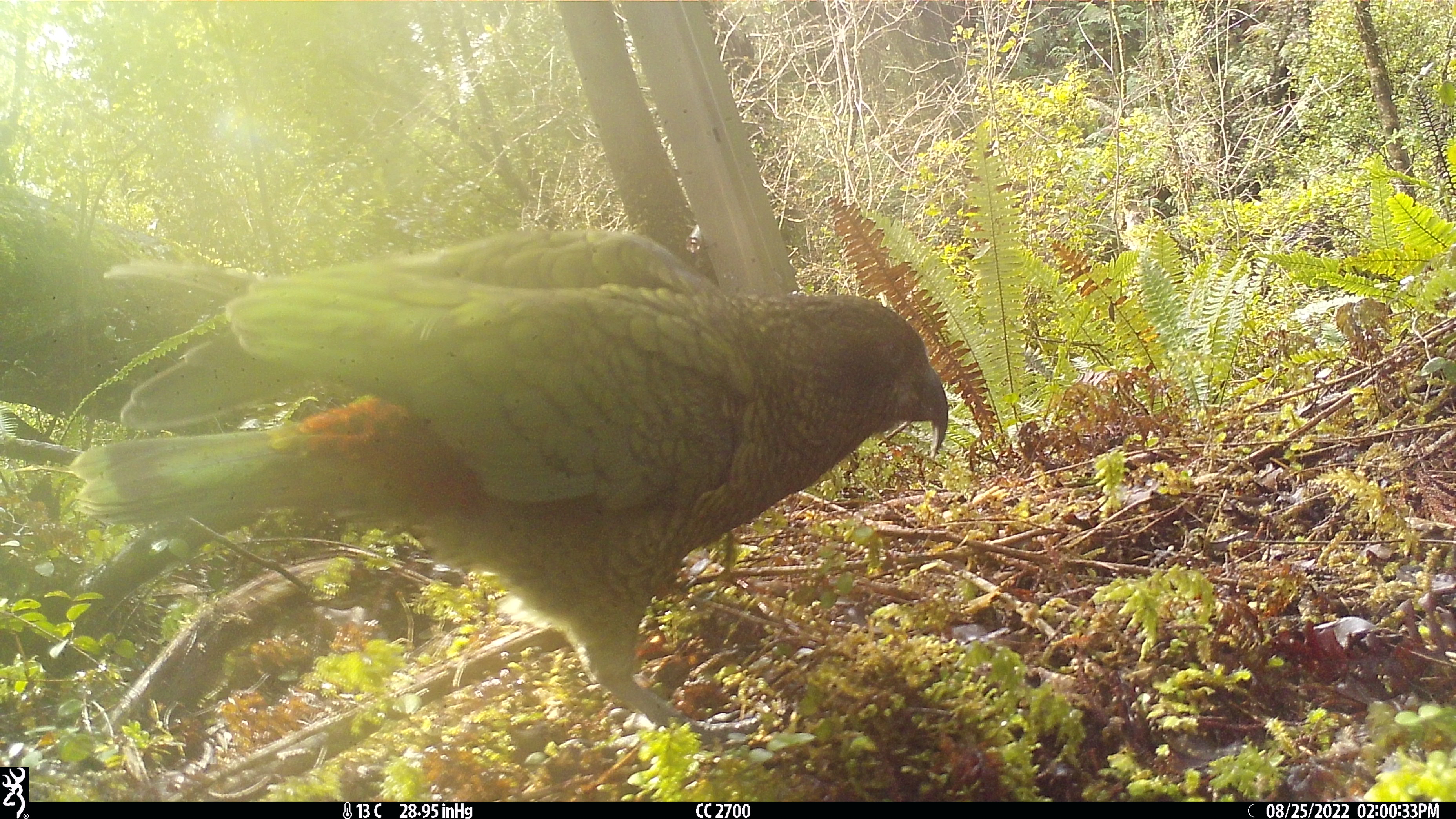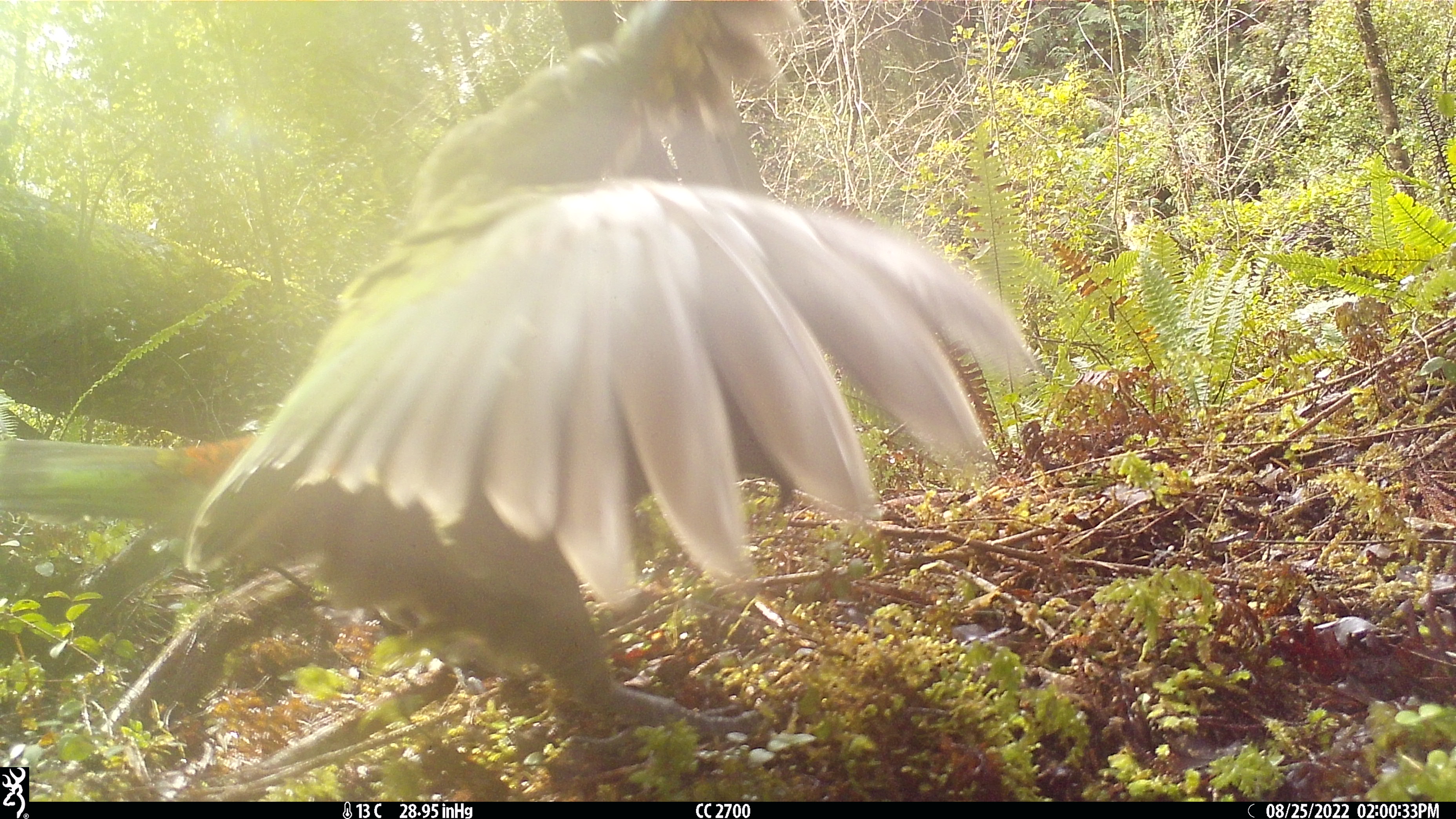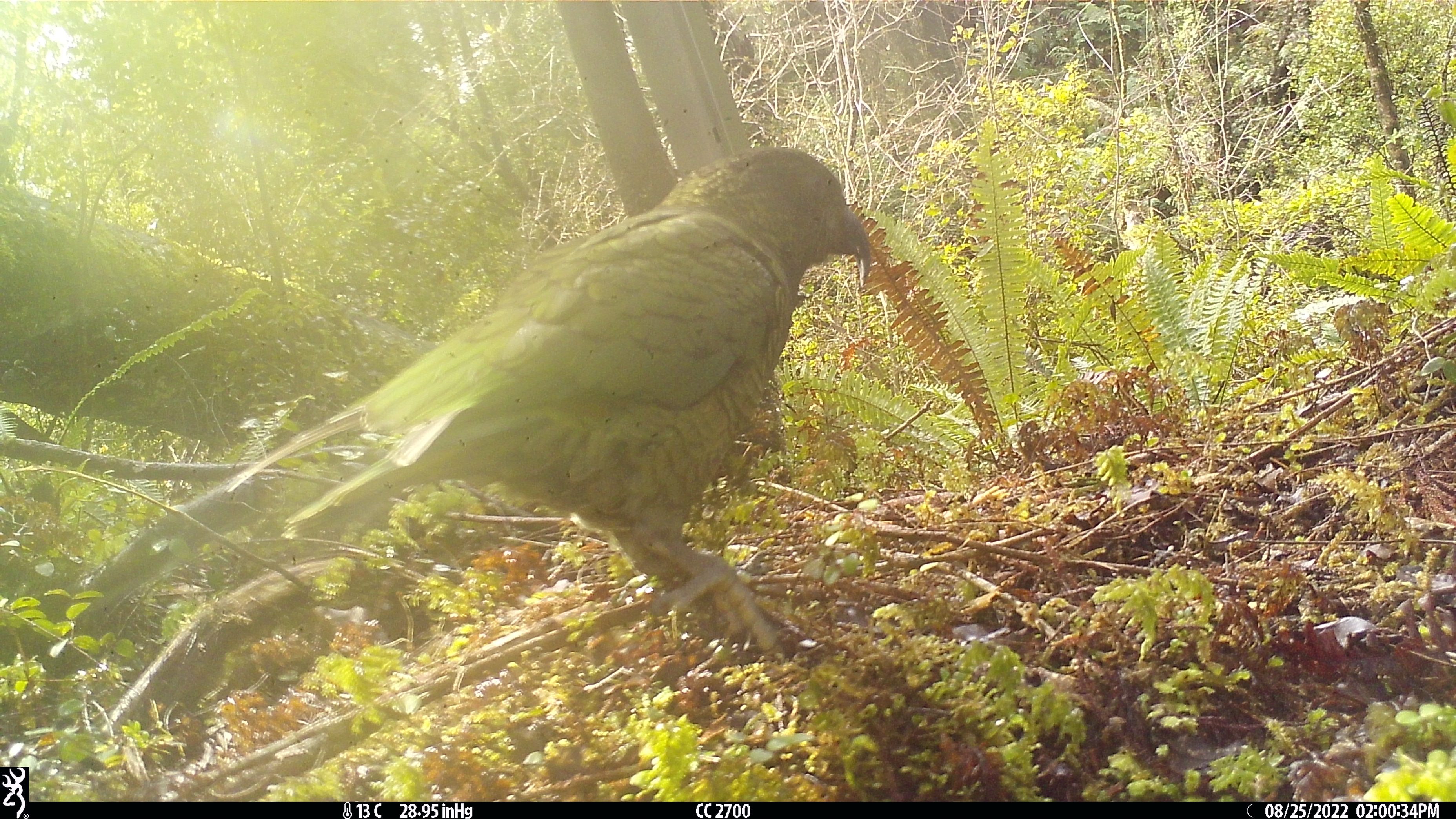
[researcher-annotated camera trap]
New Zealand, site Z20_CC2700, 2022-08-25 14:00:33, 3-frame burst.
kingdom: Animalia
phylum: Chordata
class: Aves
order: Psittaciformes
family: Strigopidae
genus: Nestor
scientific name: Nestor notabilis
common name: kea